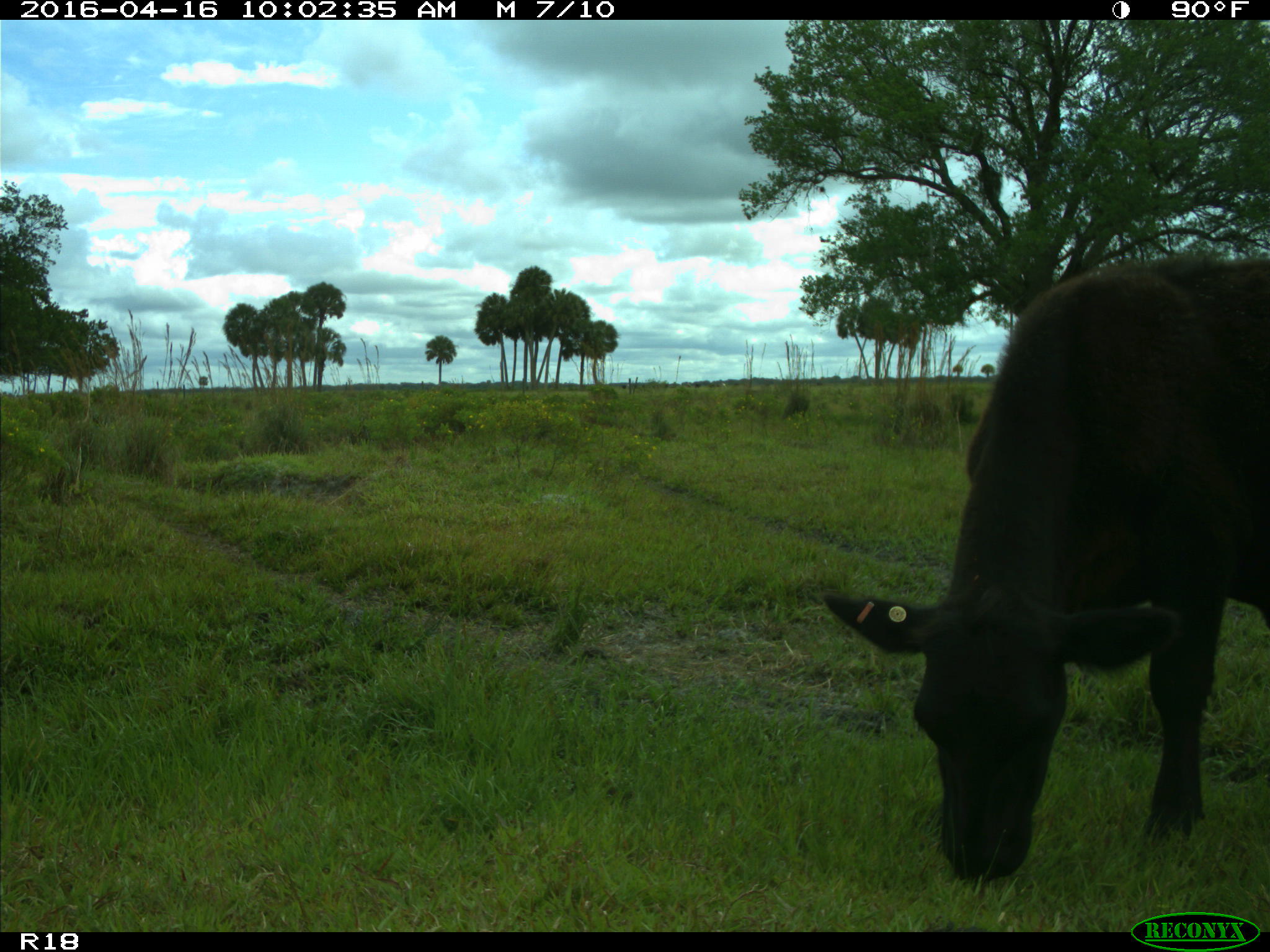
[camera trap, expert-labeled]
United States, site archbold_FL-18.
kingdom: Animalia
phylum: Chordata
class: Mammalia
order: Artiodactyla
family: Bovidae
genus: Bos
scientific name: Bos taurus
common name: domestic cow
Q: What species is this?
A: Bos taurus (domestic cow).